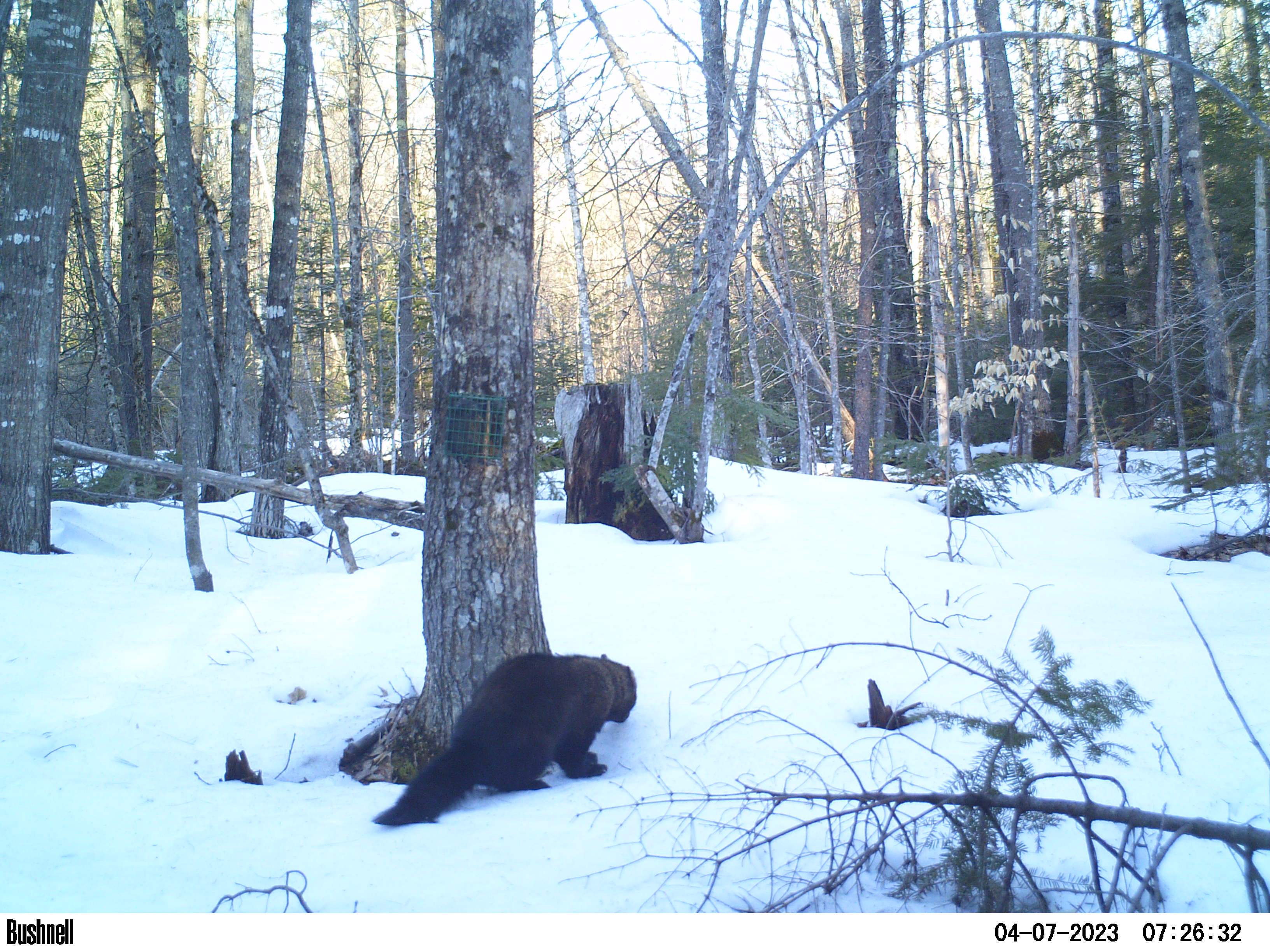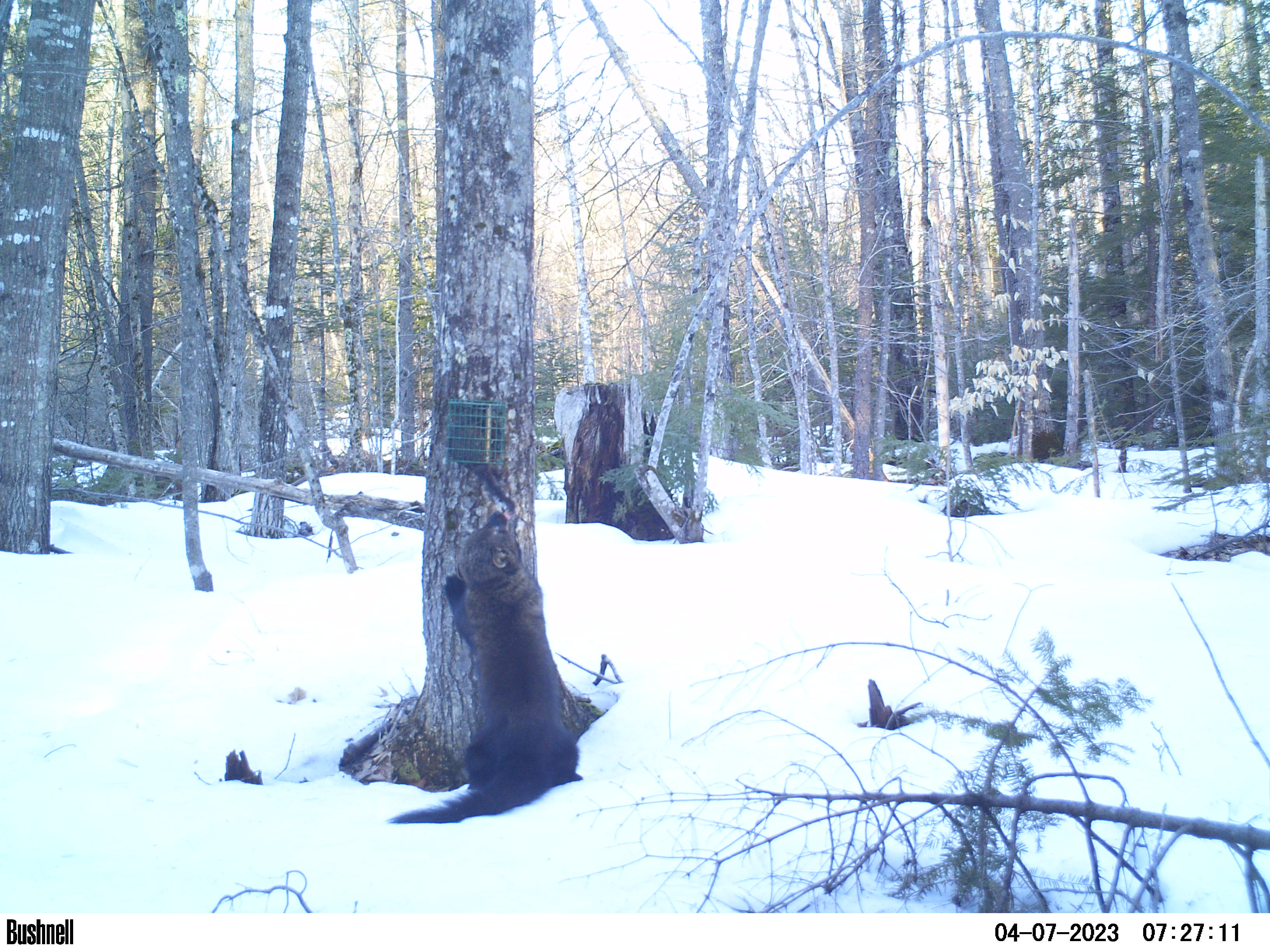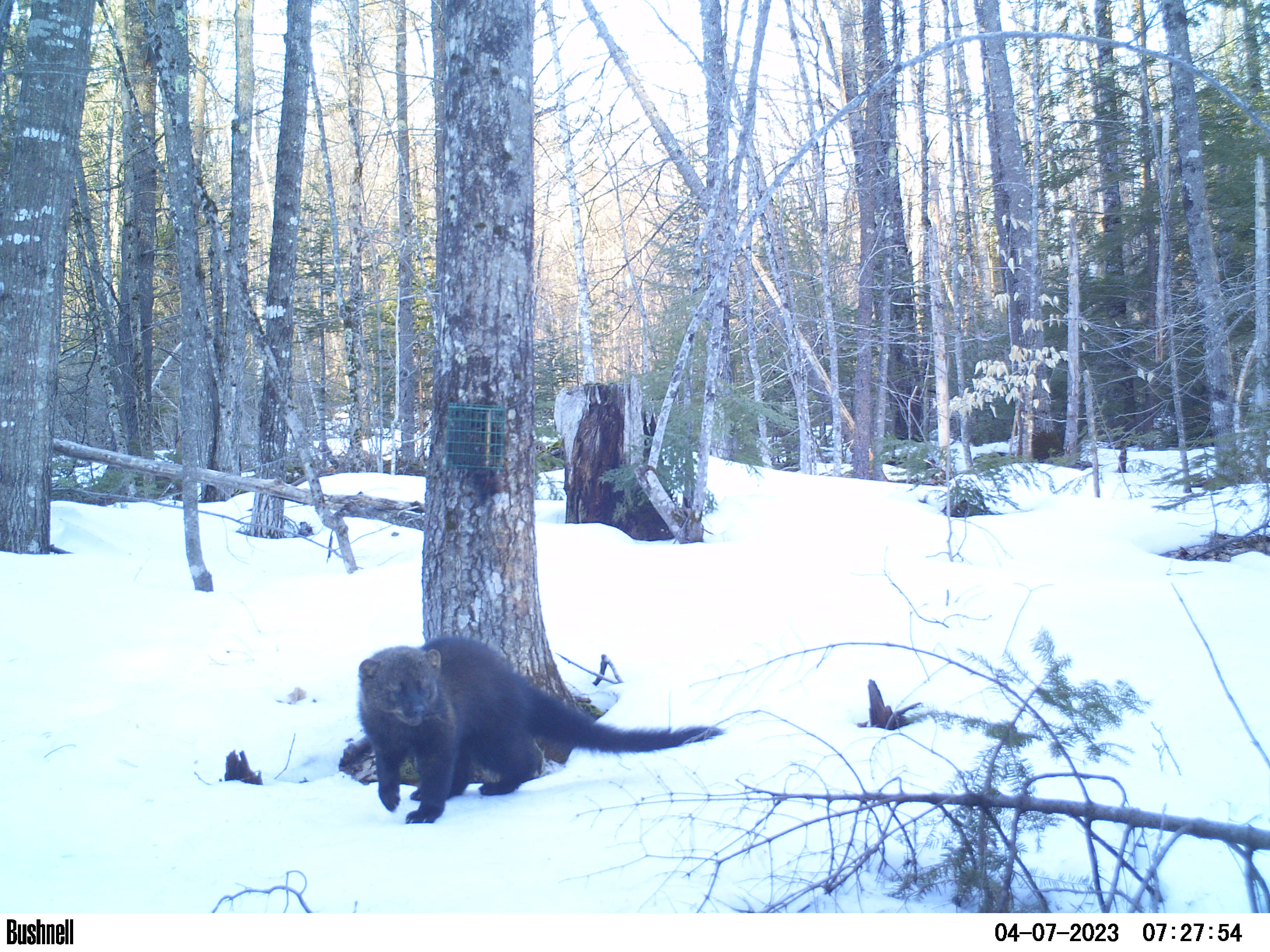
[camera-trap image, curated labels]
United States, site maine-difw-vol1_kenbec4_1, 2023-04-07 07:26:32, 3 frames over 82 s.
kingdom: Animalia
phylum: Chordata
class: Mammalia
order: Carnivora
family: Mustelidae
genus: Pekania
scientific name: Pekania pennanti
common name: fisher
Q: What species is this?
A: Fisher (Pekania pennanti).